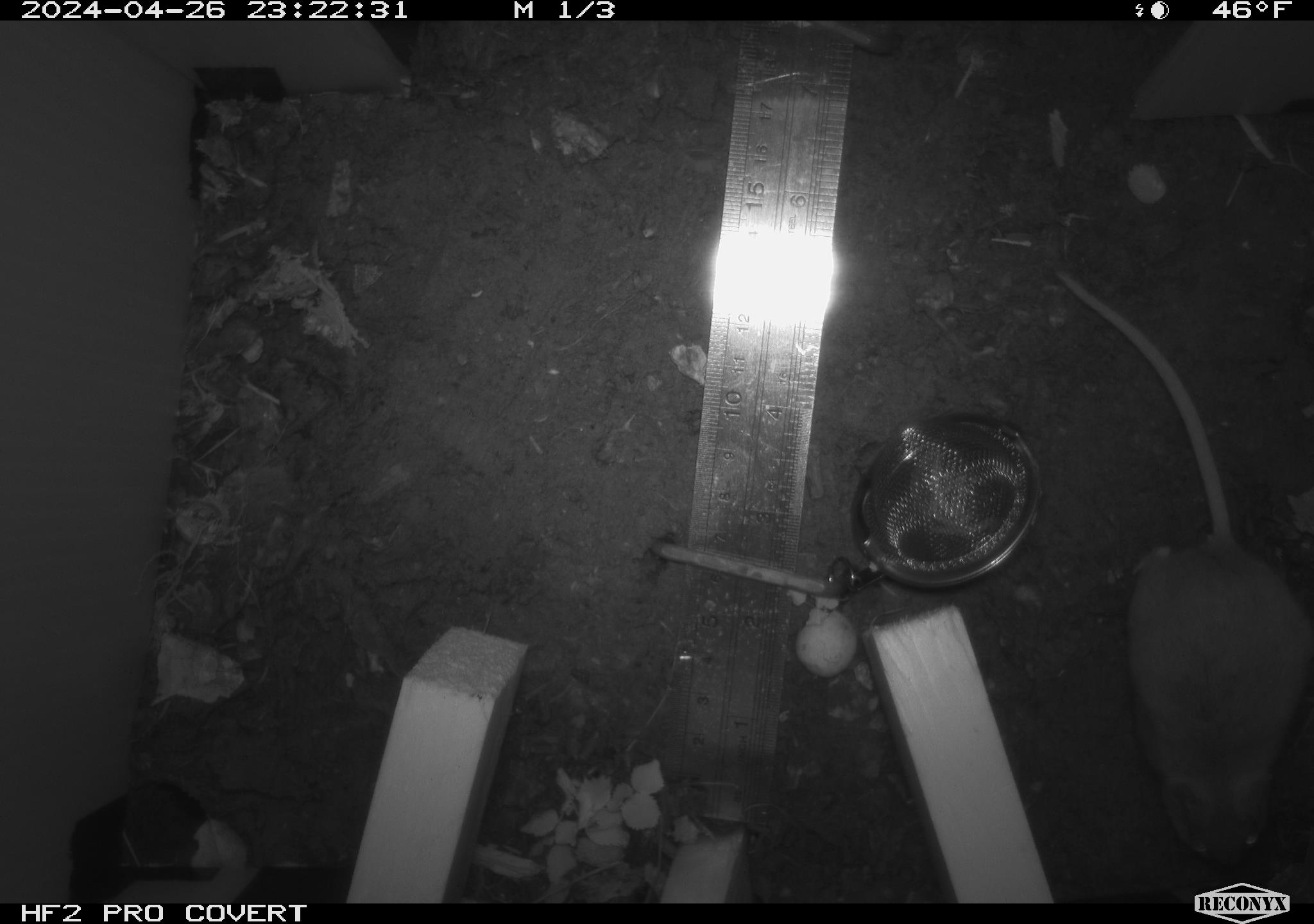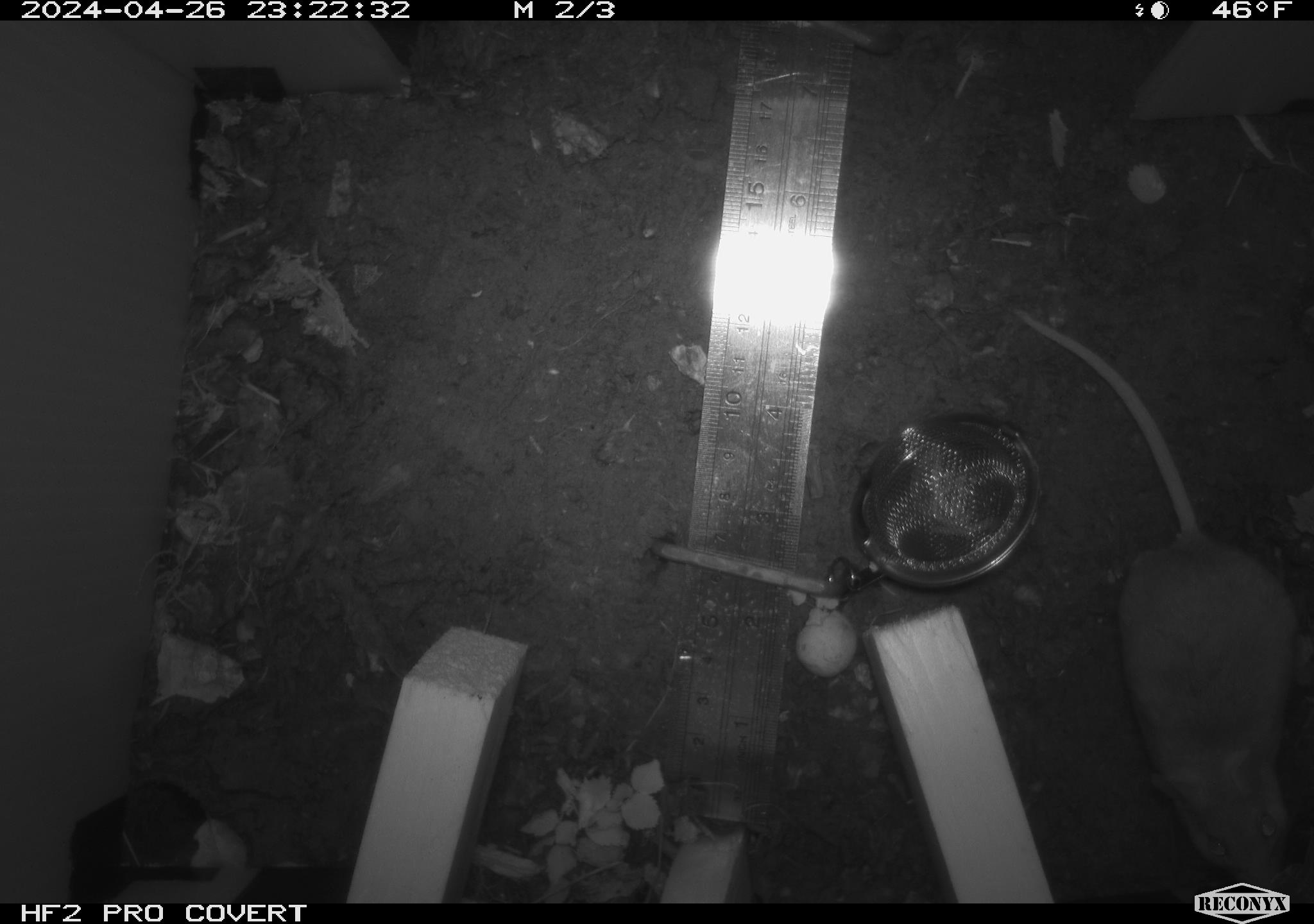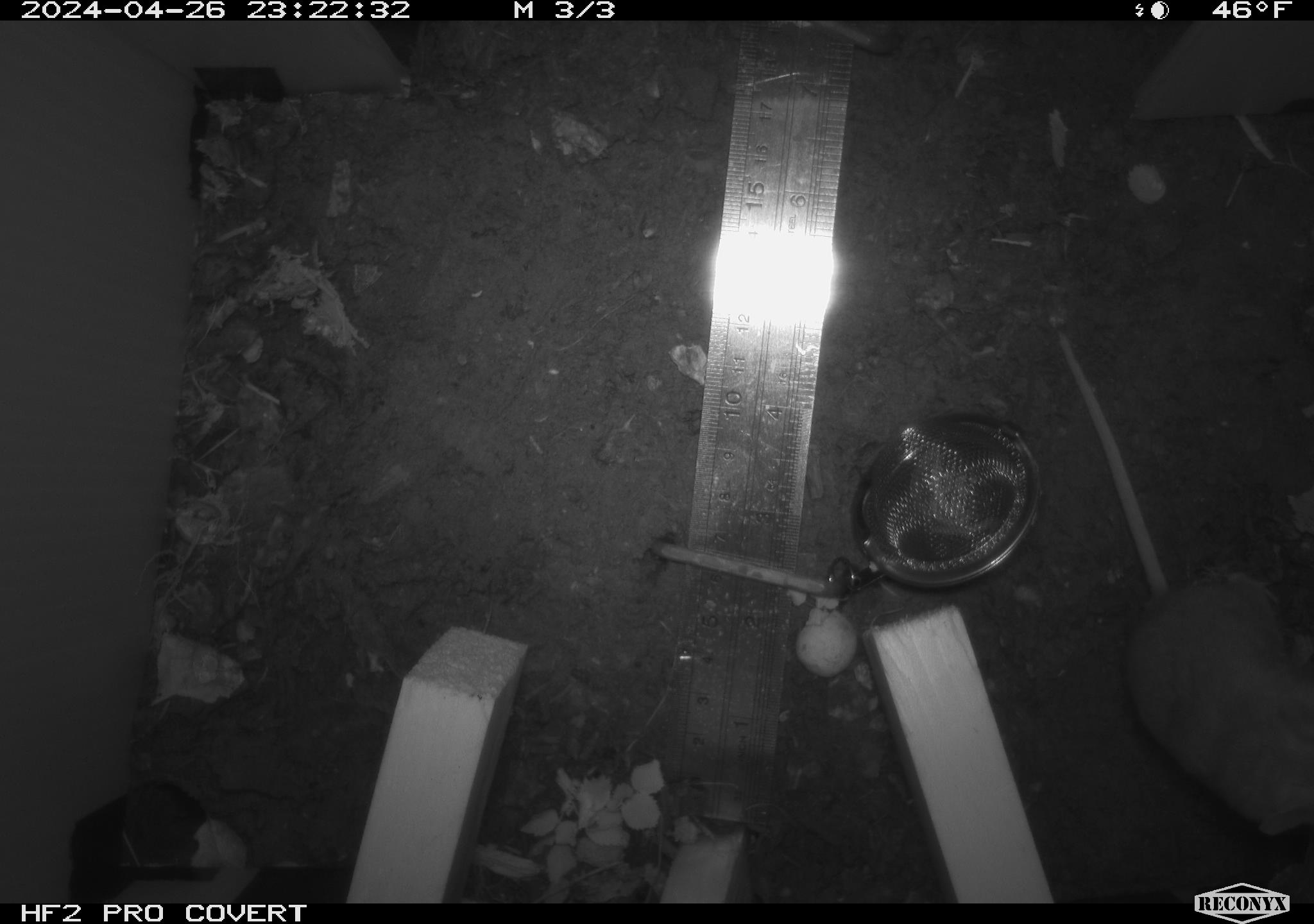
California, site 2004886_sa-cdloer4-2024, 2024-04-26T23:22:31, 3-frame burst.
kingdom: Animalia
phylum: Chordata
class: Mammalia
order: Rodentia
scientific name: Rodentia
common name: mouse species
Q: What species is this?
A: Mouse species (Rodentia).